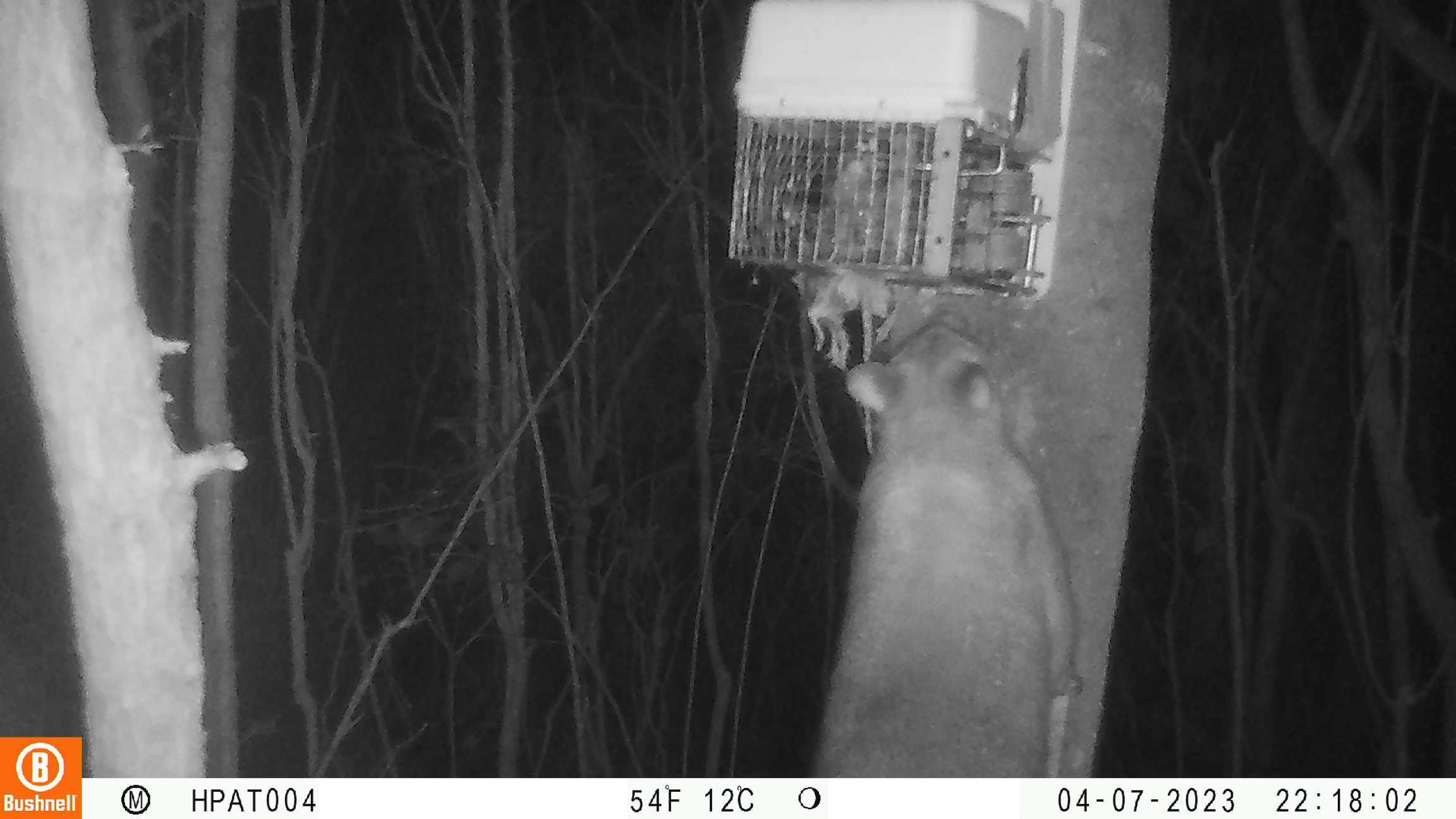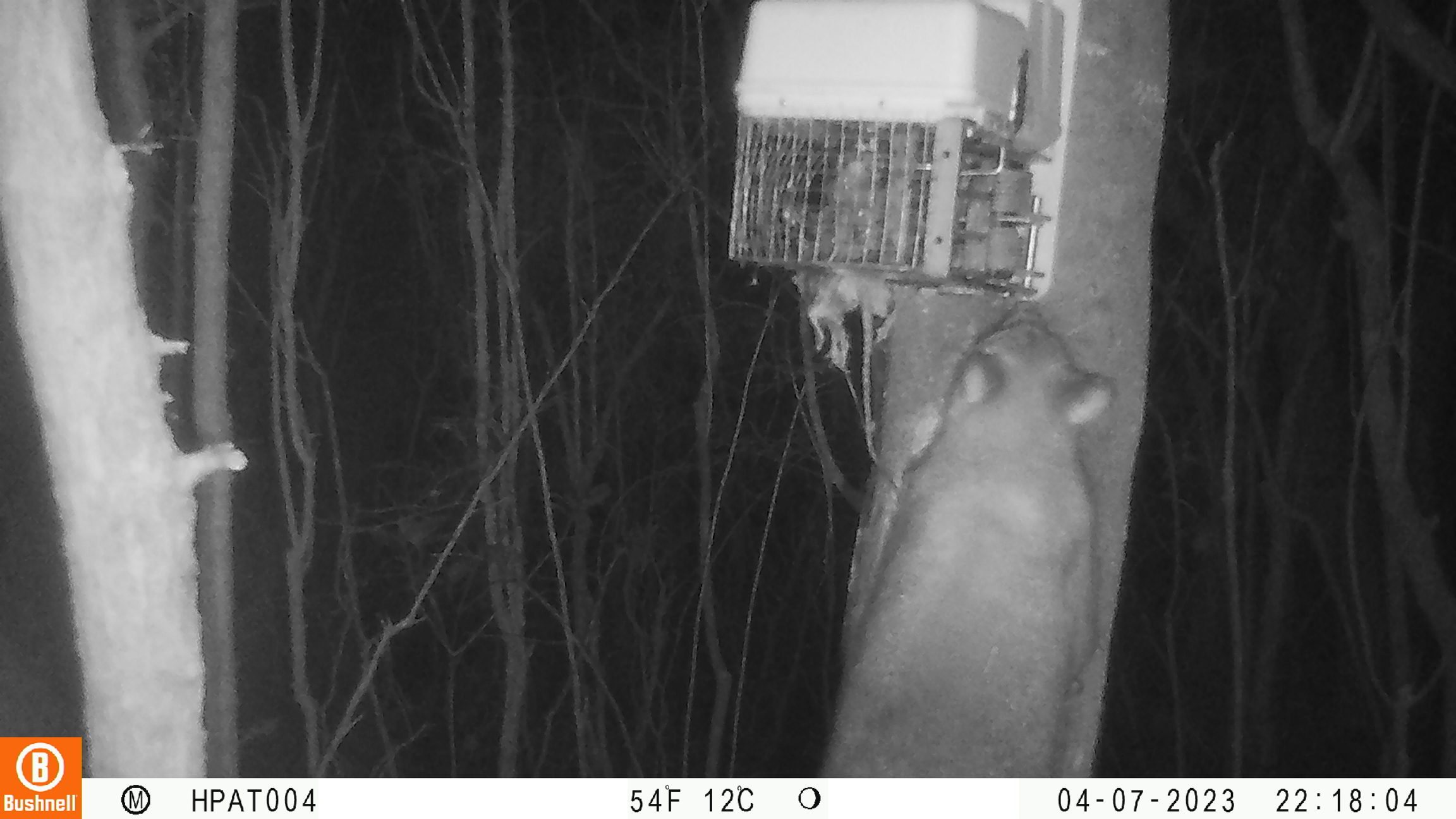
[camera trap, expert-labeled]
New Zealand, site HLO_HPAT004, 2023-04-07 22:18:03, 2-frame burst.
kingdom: Animalia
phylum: Chordata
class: Mammalia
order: Diprotodontia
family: Phalangeridae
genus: Trichosurus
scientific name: Trichosurus vulpecula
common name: common brushtail possum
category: possum